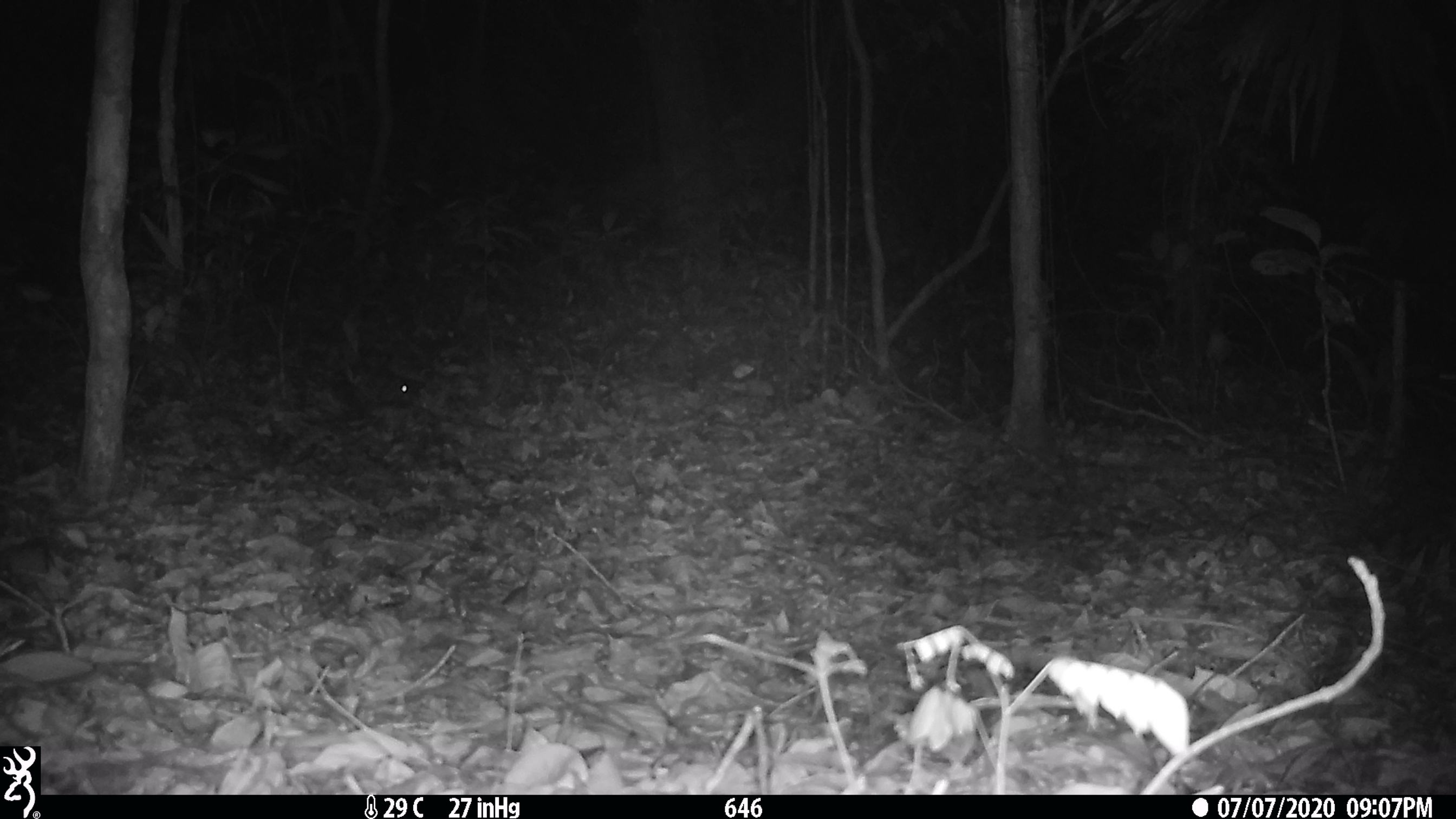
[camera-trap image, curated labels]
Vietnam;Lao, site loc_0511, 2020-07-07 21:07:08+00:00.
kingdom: Animalia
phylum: Chordata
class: Mammalia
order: Rodentia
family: Muridae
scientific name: Muridae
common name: old-world mice and rats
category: unidentified murid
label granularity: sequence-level